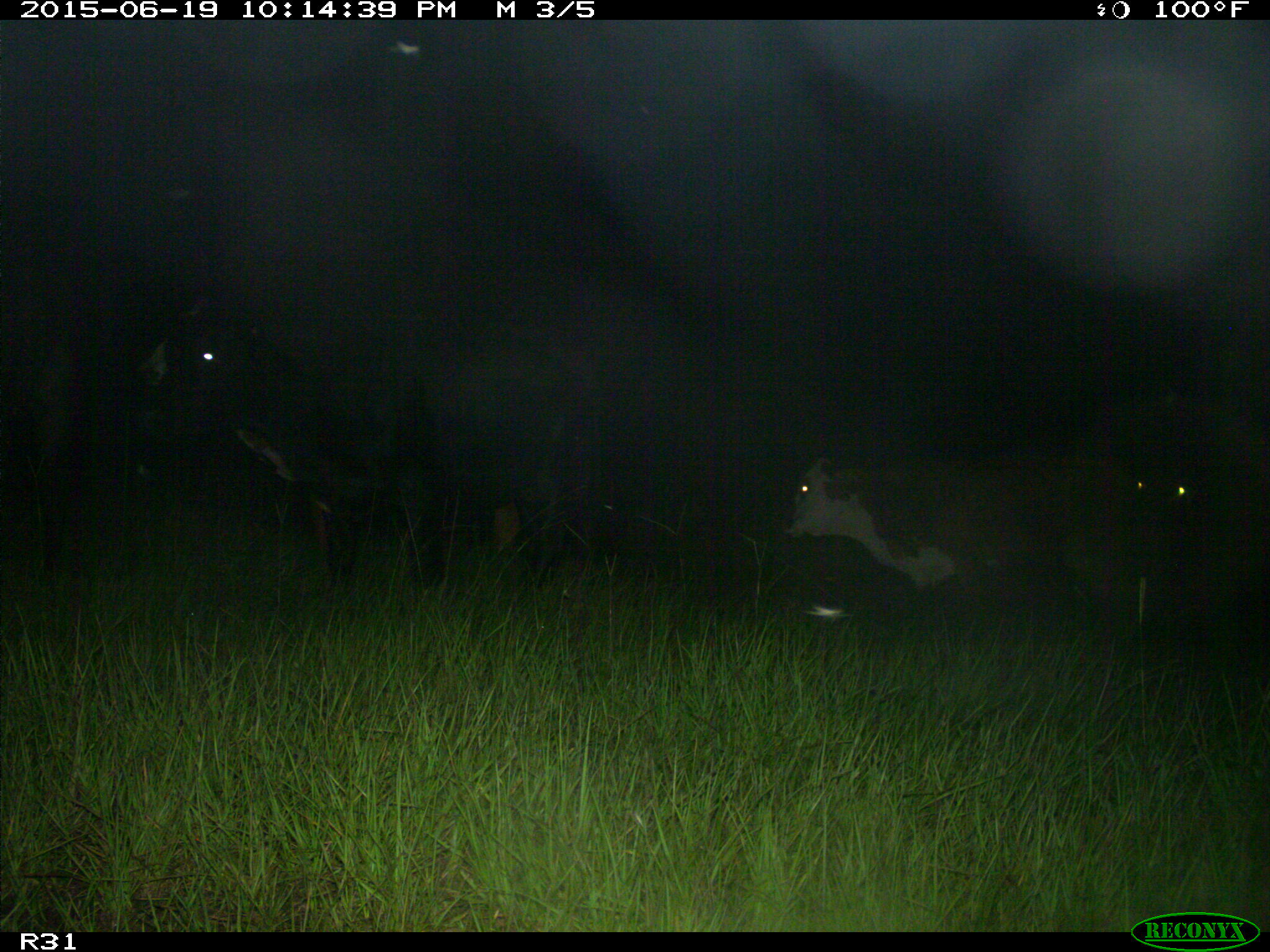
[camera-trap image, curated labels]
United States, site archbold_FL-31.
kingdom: Animalia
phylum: Chordata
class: Mammalia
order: Artiodactyla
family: Bovidae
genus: Bos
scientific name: Bos taurus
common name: domestic cow